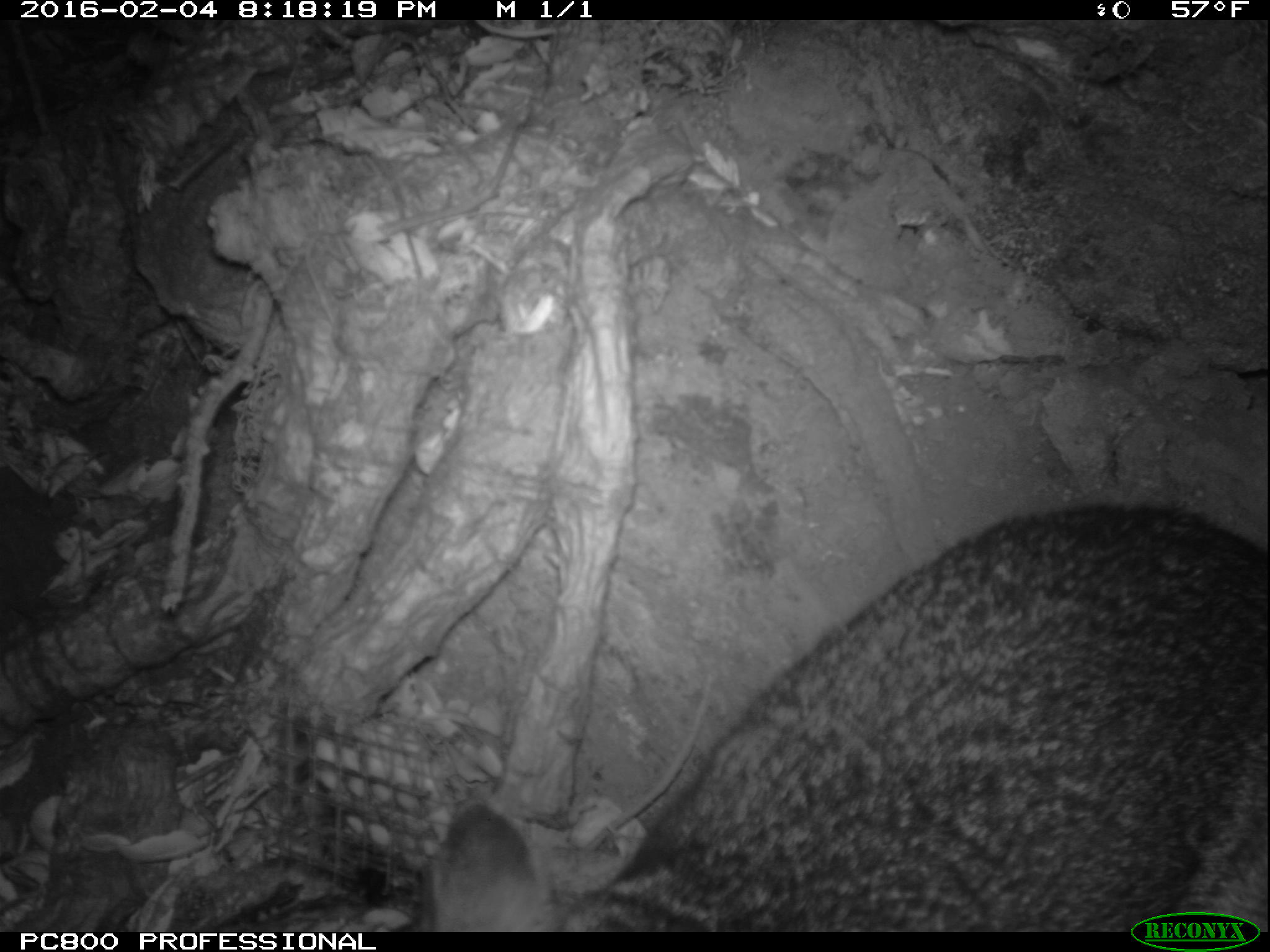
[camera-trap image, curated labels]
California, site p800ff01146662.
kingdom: Animalia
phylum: Chordata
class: Mammalia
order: Carnivora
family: Canidae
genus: Urocyon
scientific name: Urocyon littoralis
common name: island fox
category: fox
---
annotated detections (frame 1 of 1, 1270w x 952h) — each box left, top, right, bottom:
fox: 389, 501, 1268, 932